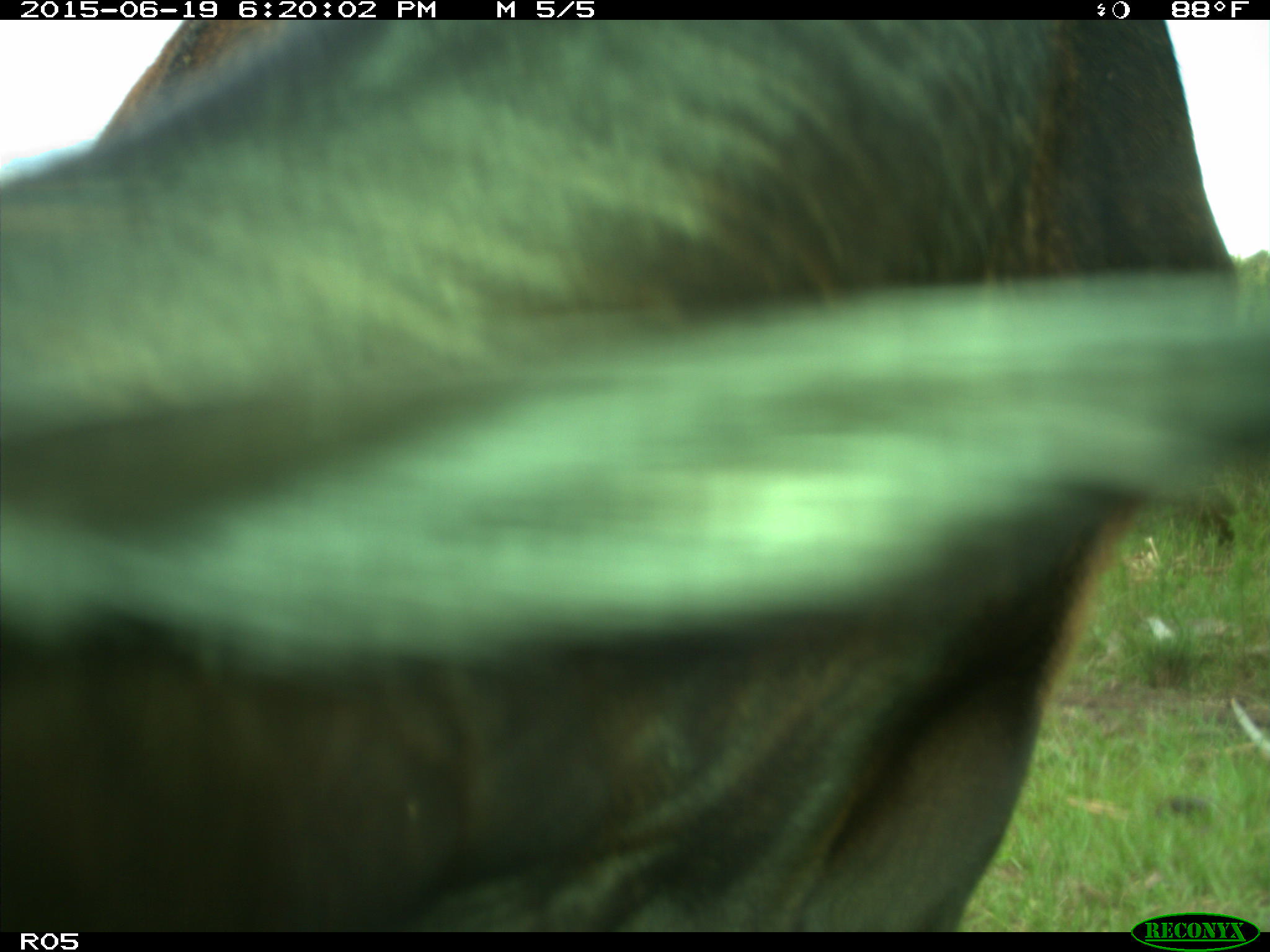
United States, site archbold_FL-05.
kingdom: Animalia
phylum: Chordata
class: Mammalia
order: Artiodactyla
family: Bovidae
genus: Bos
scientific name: Bos taurus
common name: domestic cow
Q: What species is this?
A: Bos taurus (domestic cow).